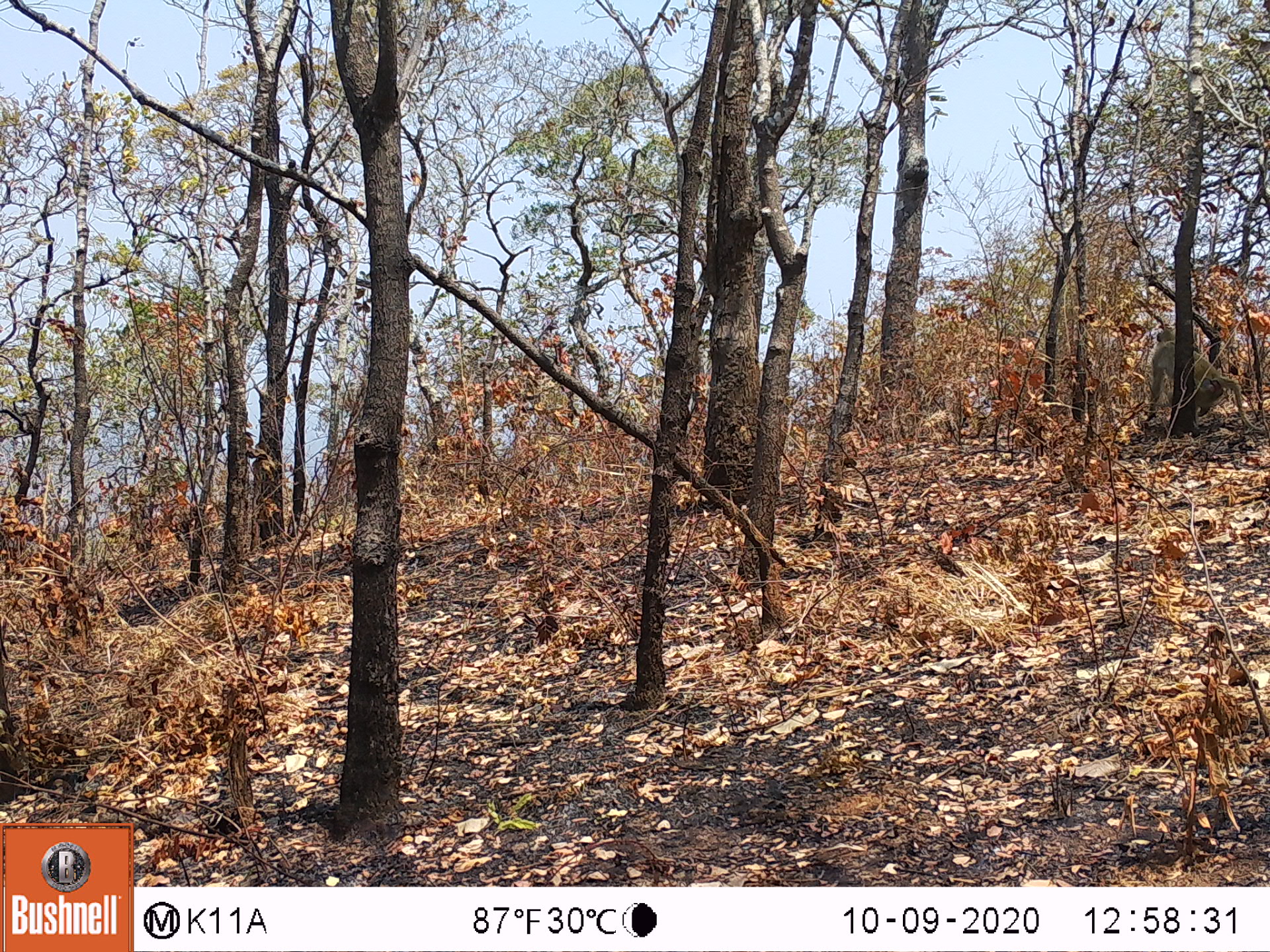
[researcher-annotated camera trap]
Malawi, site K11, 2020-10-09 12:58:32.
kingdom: Animalia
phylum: Chordata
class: Mammalia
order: Primates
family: Cercopithecidae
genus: Papio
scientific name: Papio cynocephalus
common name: yellow baboon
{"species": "yellow baboon (Papio cynocephalus)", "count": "1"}